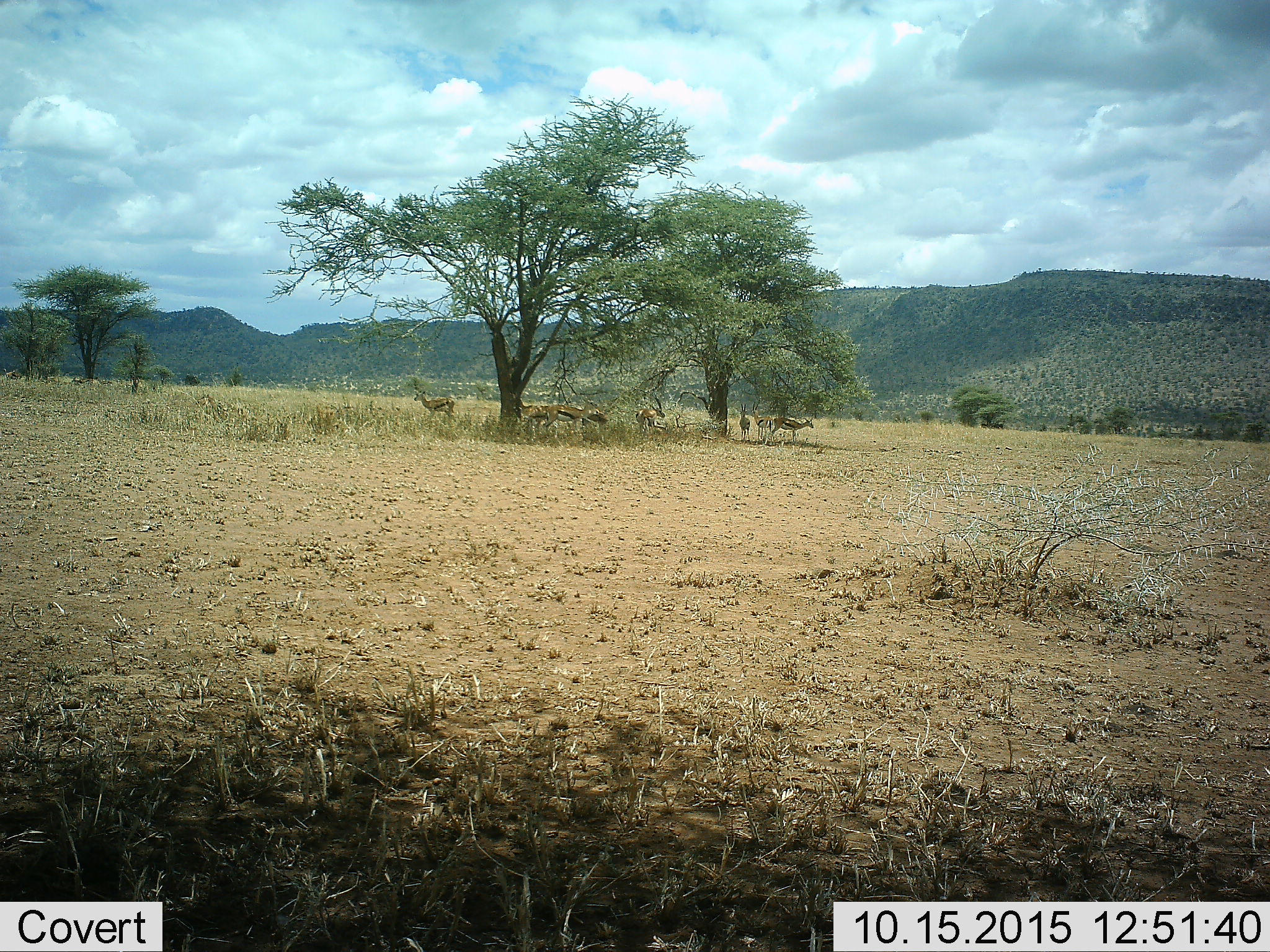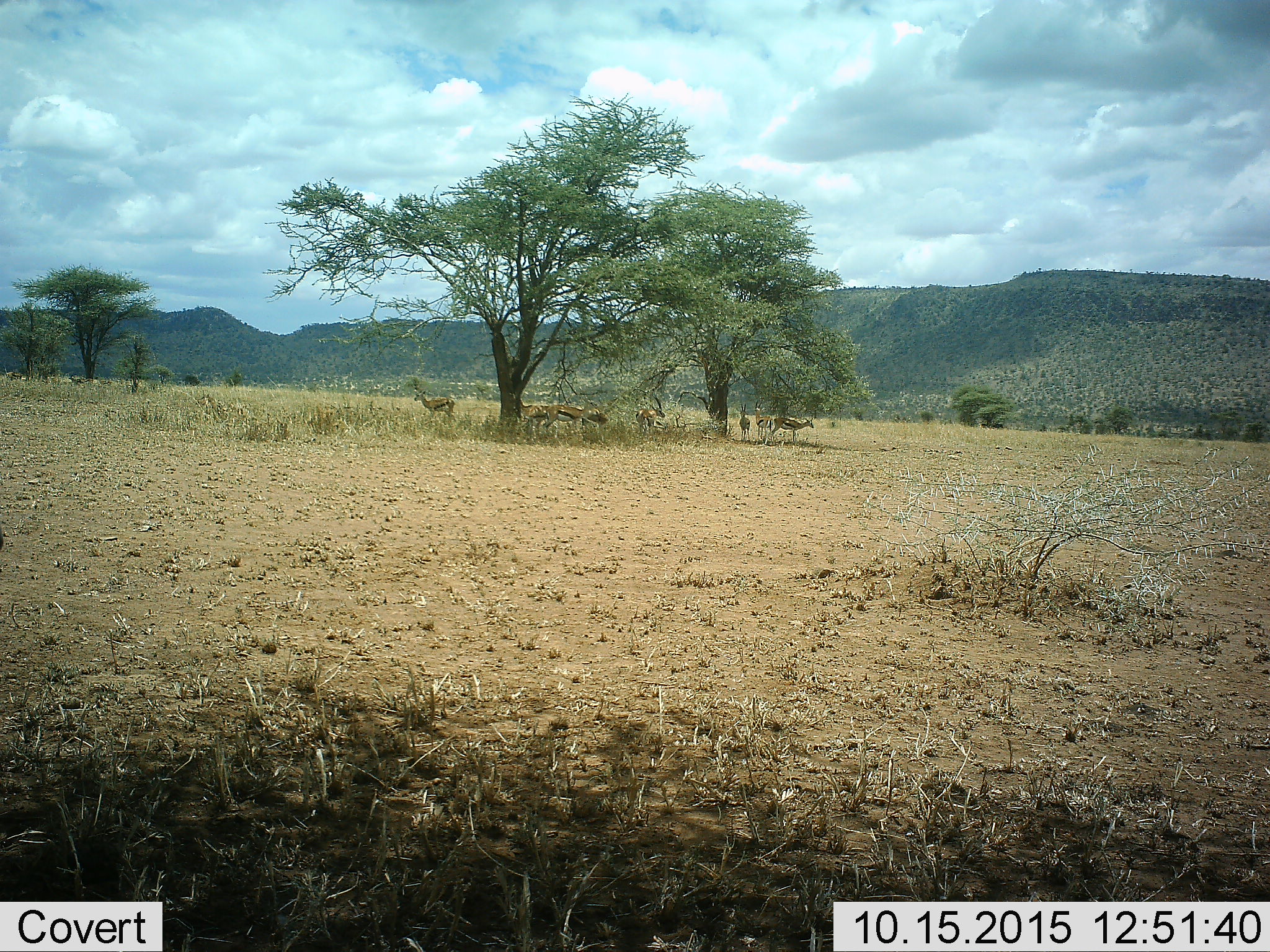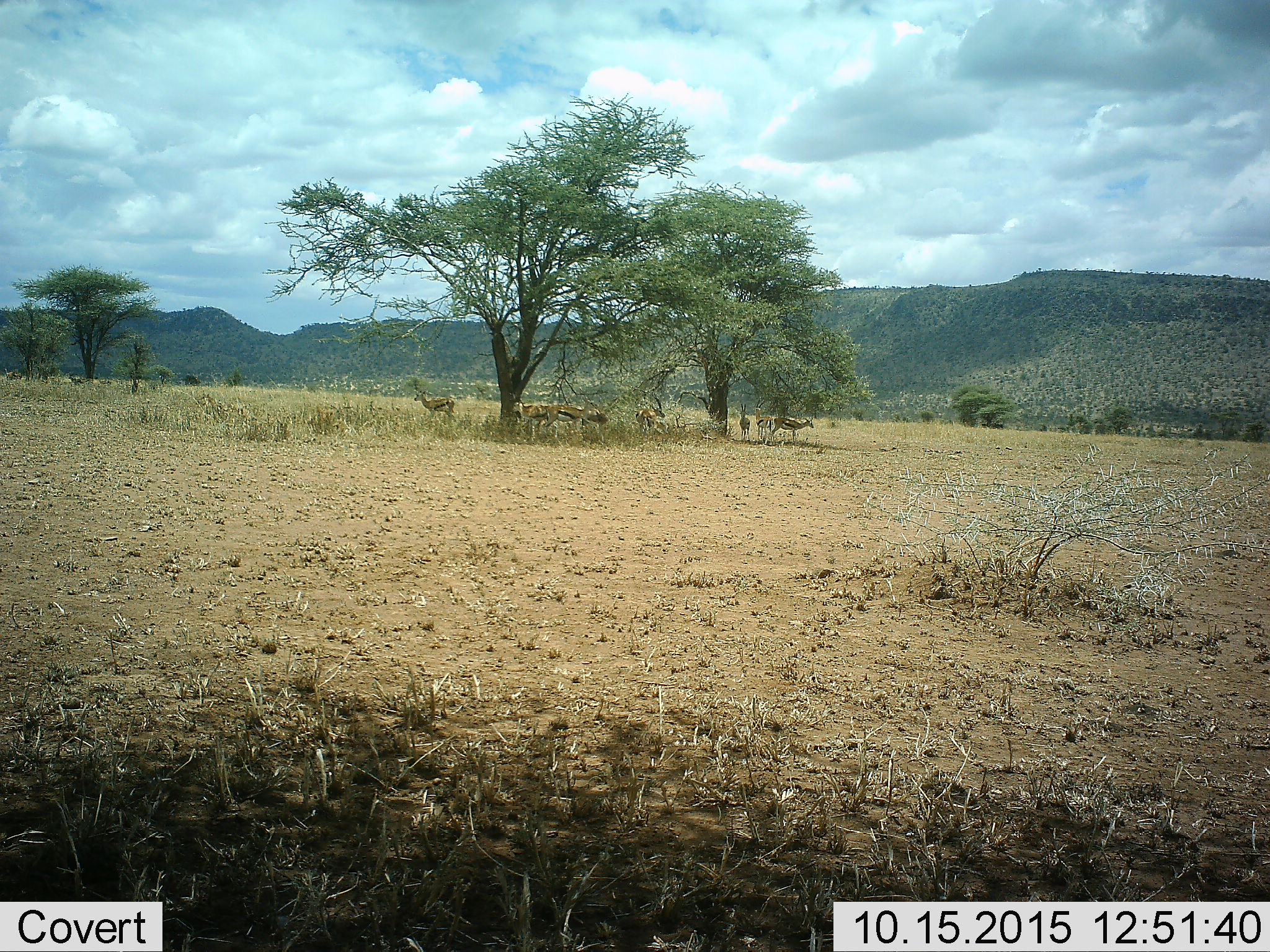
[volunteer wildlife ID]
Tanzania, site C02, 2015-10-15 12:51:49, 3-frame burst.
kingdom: Animalia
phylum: Chordata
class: Mammalia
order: Artiodactyla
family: Bovidae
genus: Eudorcas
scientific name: Eudorcas thomsonii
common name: thomson's gazelle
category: gazellethomsons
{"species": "gazellethomsons (thomson's gazelle) (Eudorcas thomsonii)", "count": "8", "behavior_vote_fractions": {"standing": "77%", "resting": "8%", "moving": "0%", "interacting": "8%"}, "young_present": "8%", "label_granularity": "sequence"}